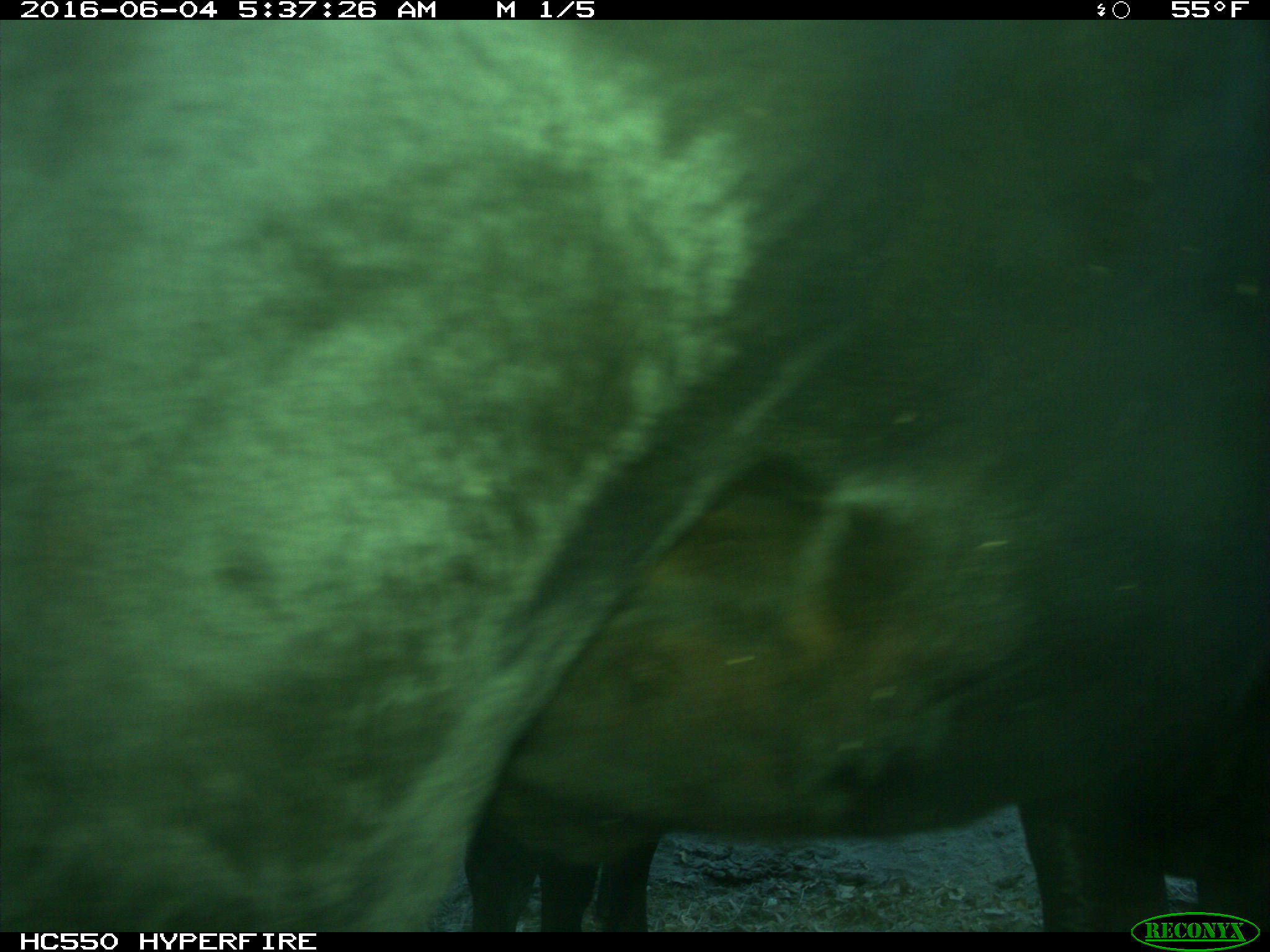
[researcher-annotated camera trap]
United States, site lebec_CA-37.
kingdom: Animalia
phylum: Chordata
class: Mammalia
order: Artiodactyla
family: Bovidae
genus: Bos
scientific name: Bos taurus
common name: domestic cow